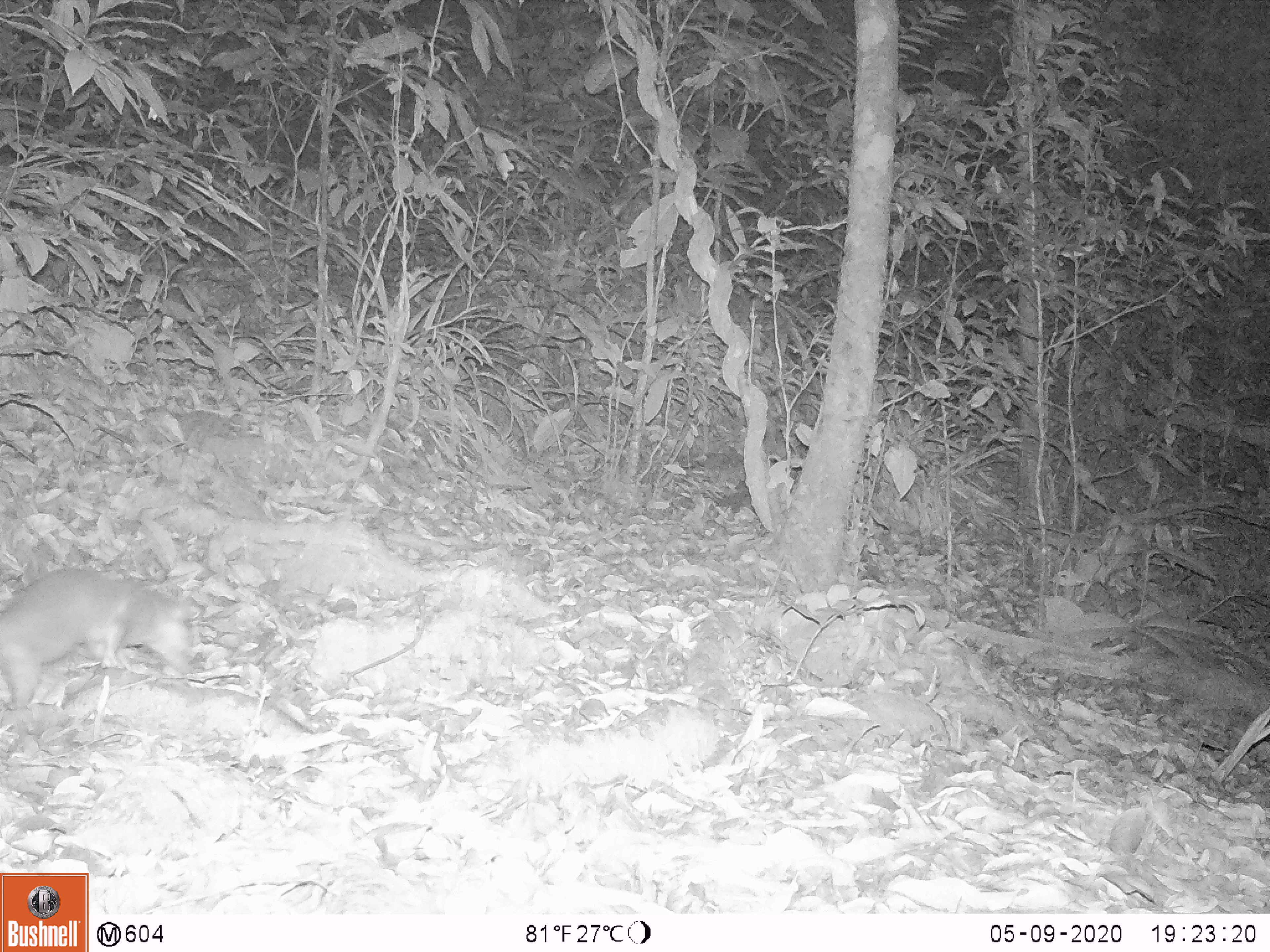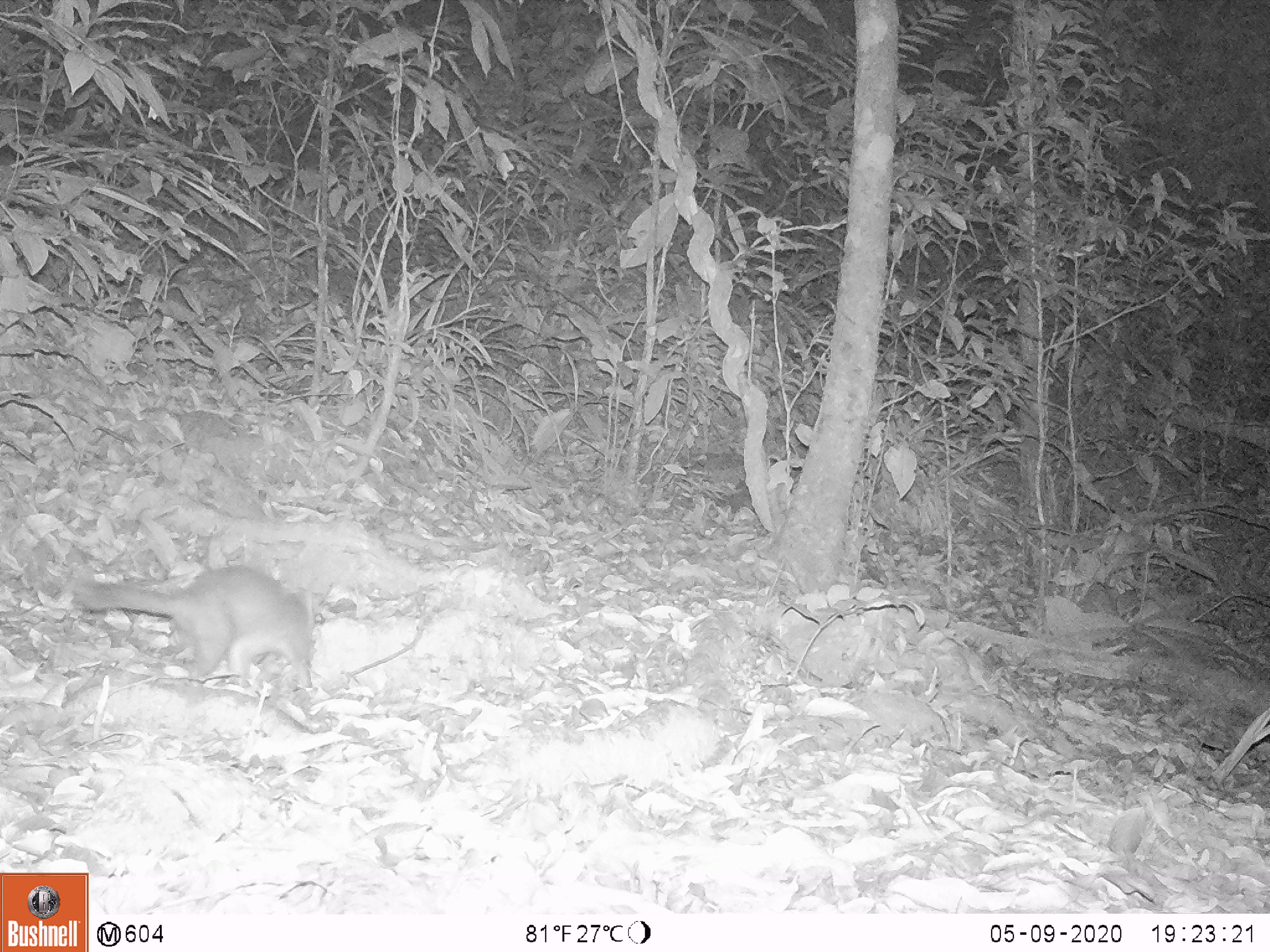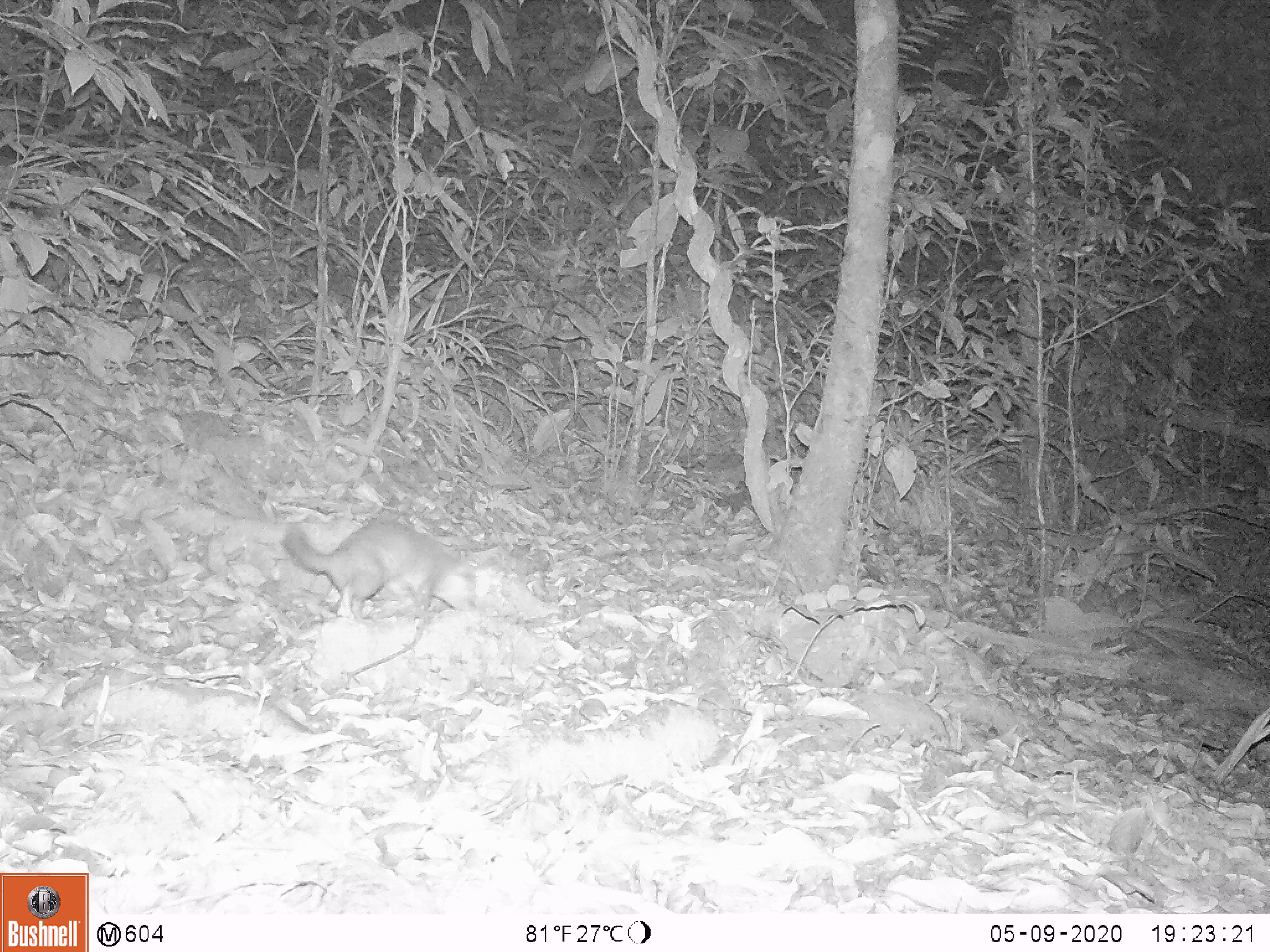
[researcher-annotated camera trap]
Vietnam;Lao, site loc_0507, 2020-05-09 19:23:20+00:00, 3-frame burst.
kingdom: Animalia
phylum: Chordata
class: Mammalia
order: Carnivora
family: Mustelidae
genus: Melogale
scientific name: Melogale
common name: ferret badger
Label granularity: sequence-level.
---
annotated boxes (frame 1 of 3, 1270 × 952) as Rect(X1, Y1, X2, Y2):
ferret badger: Rect(0, 566, 193, 707)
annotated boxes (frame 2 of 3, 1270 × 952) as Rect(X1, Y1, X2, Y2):
ferret badger: Rect(69, 565, 312, 688)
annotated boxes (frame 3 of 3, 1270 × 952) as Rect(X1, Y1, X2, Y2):
ferret badger: Rect(281, 517, 475, 621)